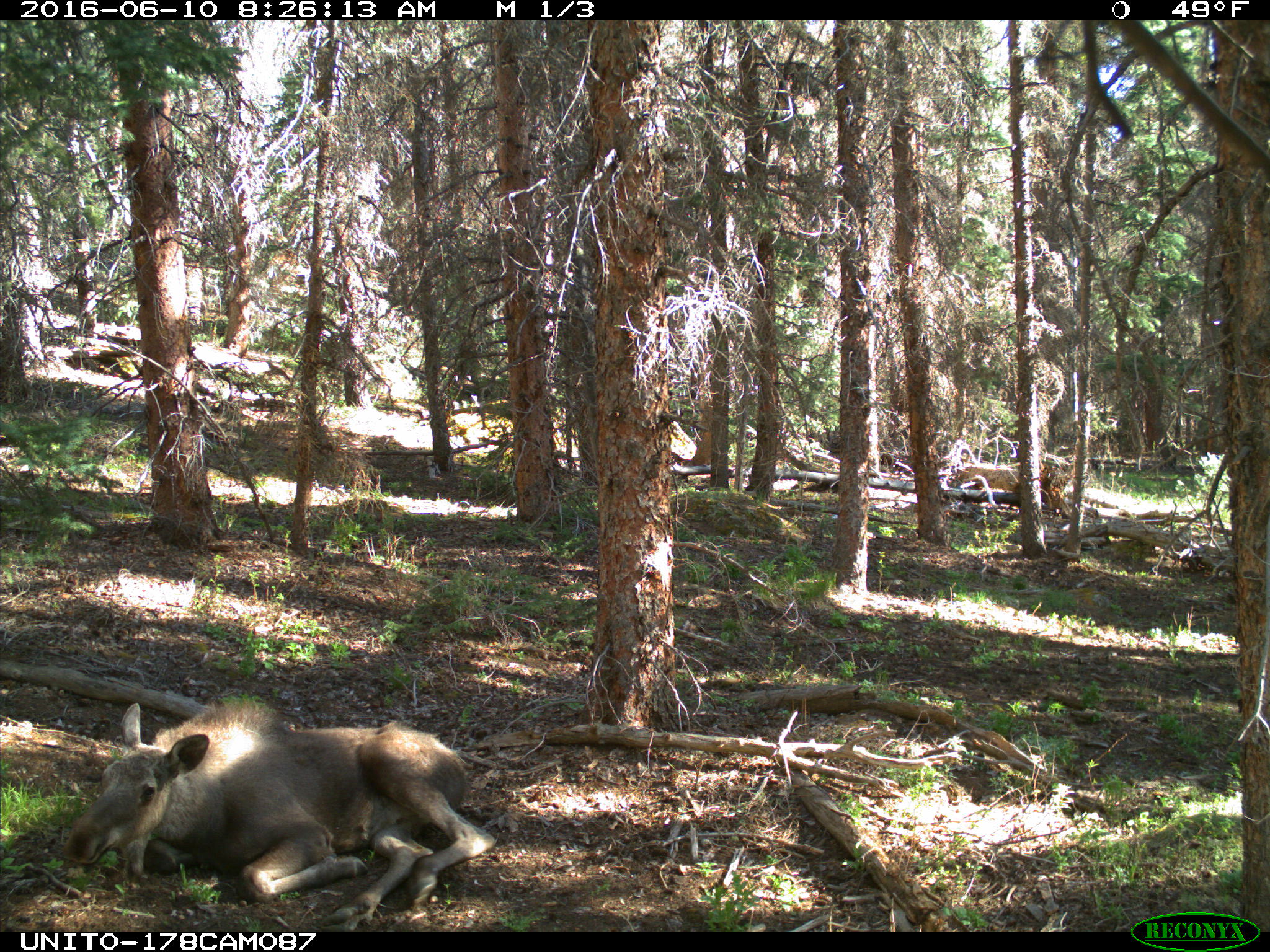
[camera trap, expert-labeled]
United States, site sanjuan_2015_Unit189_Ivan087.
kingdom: Animalia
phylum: Chordata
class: Mammalia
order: Artiodactyla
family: Cervidae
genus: Alces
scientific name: Alces alces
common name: moose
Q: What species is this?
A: Alces alces (moose).